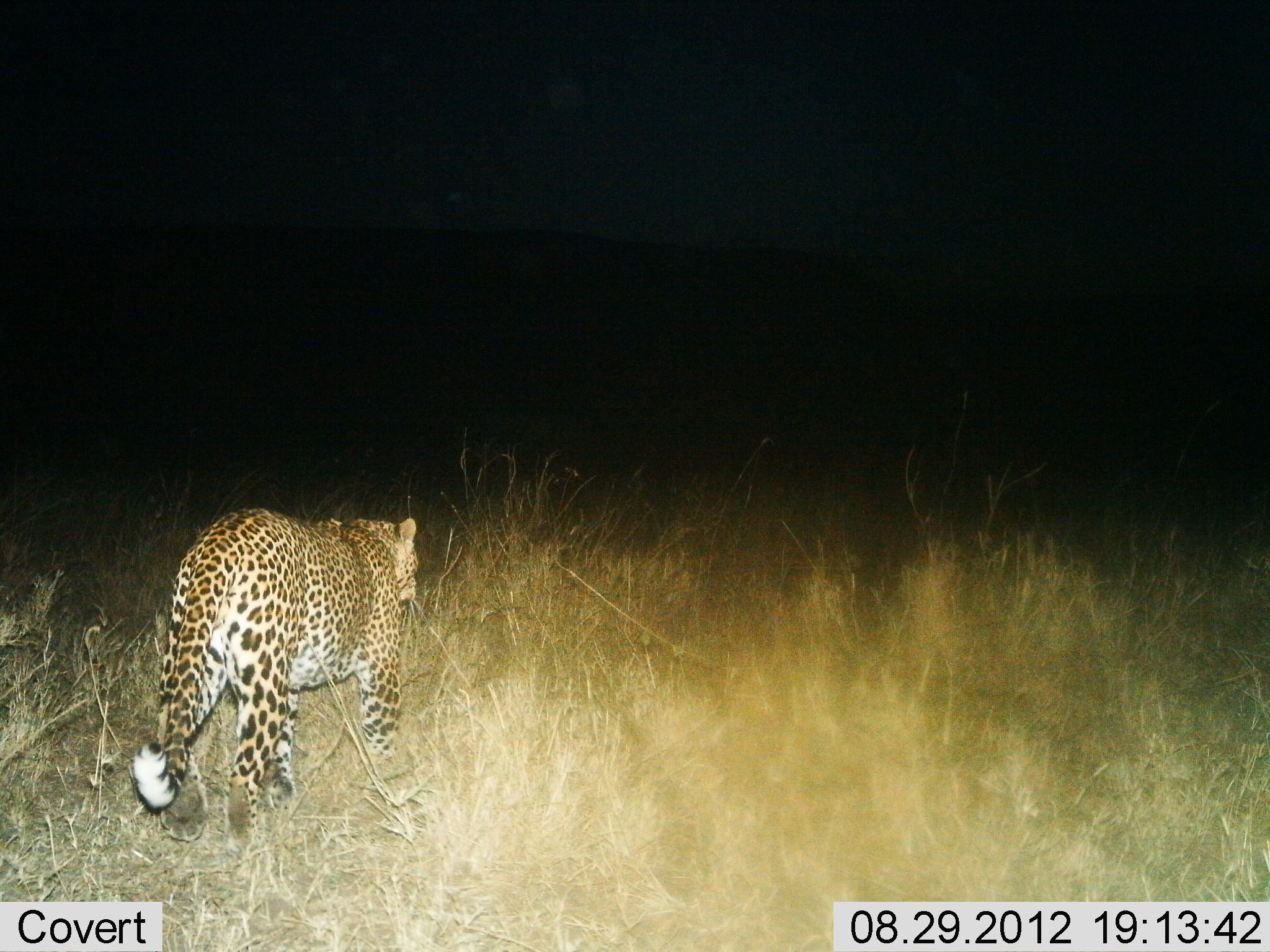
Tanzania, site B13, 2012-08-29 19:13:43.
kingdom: Animalia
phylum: Chordata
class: Mammalia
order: Carnivora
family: Felidae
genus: Panthera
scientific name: Panthera pardus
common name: leopard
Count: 1.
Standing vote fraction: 20%.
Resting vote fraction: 0%.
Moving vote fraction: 100%.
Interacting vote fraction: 0%.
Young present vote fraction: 0%.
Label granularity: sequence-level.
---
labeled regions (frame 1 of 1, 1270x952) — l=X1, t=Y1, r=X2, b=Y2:
animal: l=130, t=506, r=420, b=846